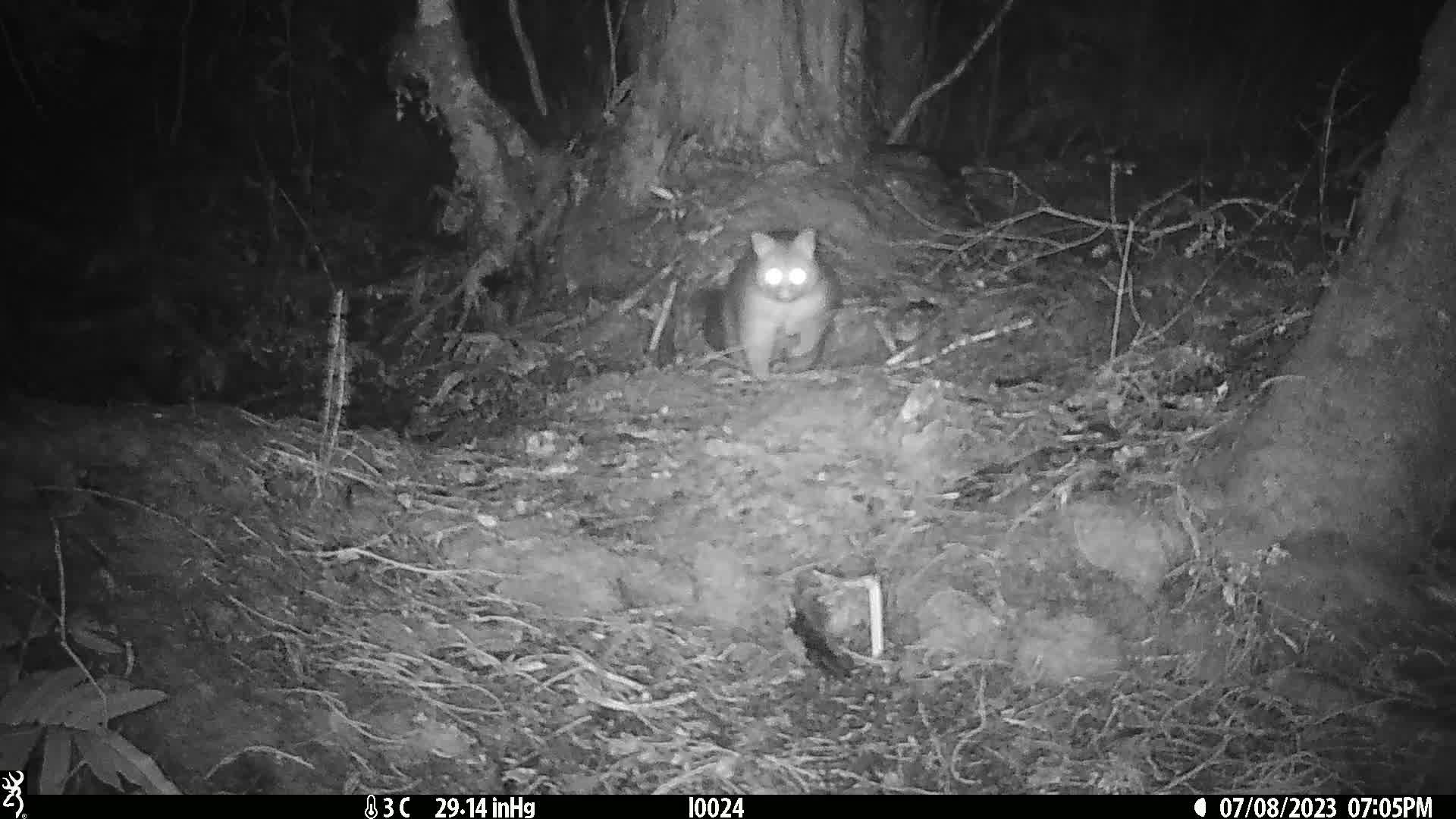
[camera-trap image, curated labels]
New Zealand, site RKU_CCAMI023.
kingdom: Animalia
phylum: Chordata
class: Mammalia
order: Diprotodontia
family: Phalangeridae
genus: Trichosurus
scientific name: Trichosurus vulpecula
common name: common brushtail possum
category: possum